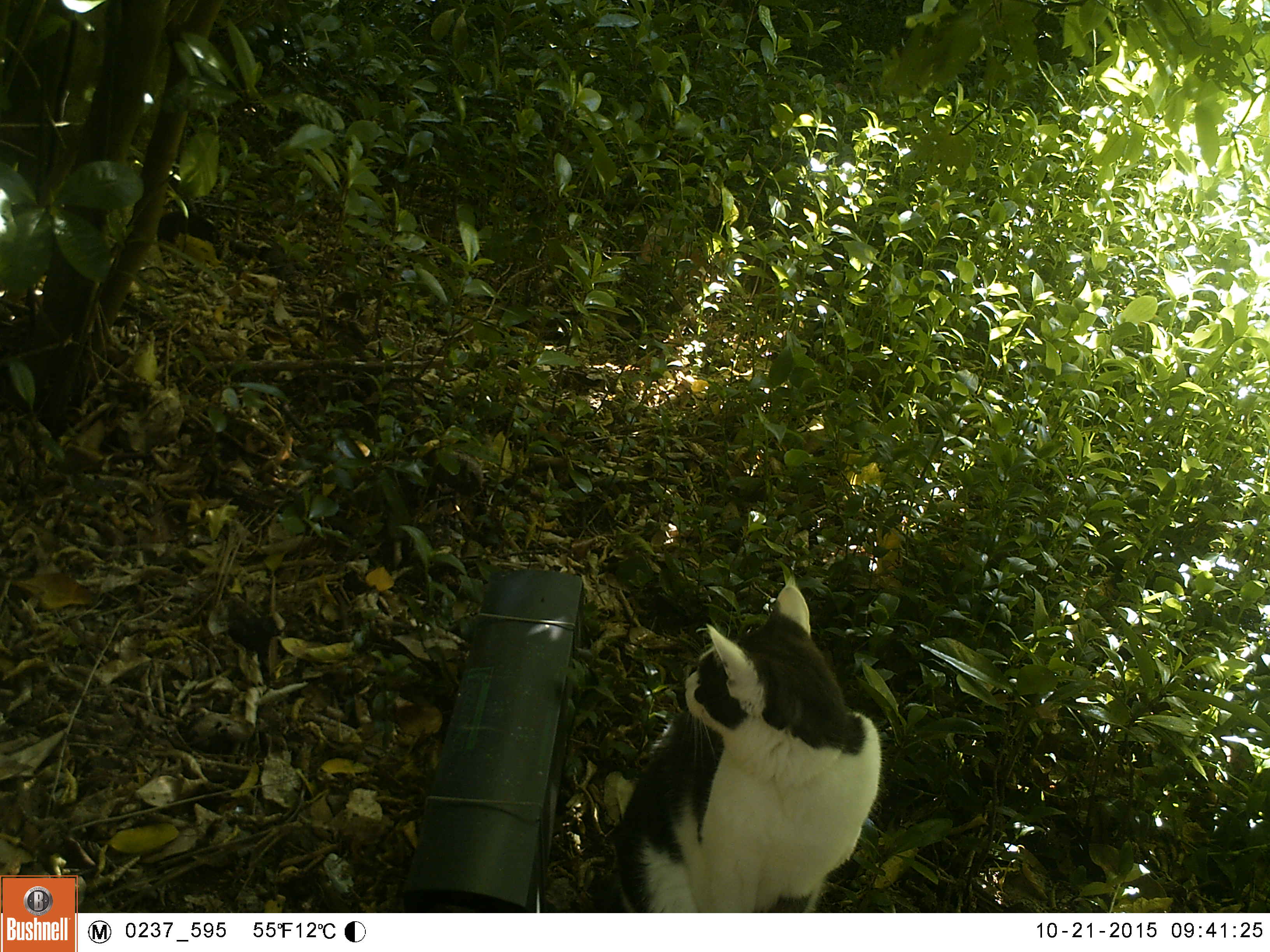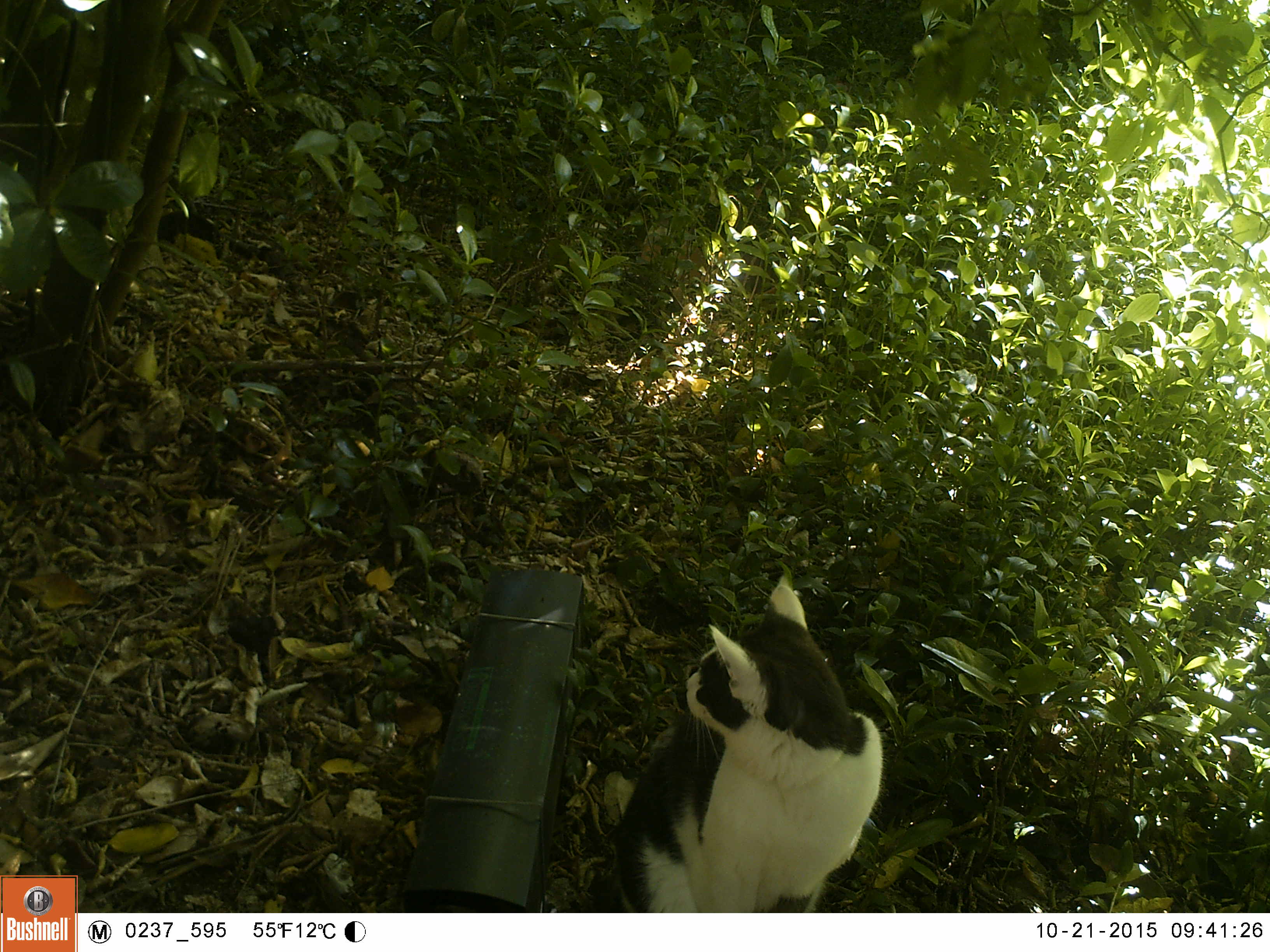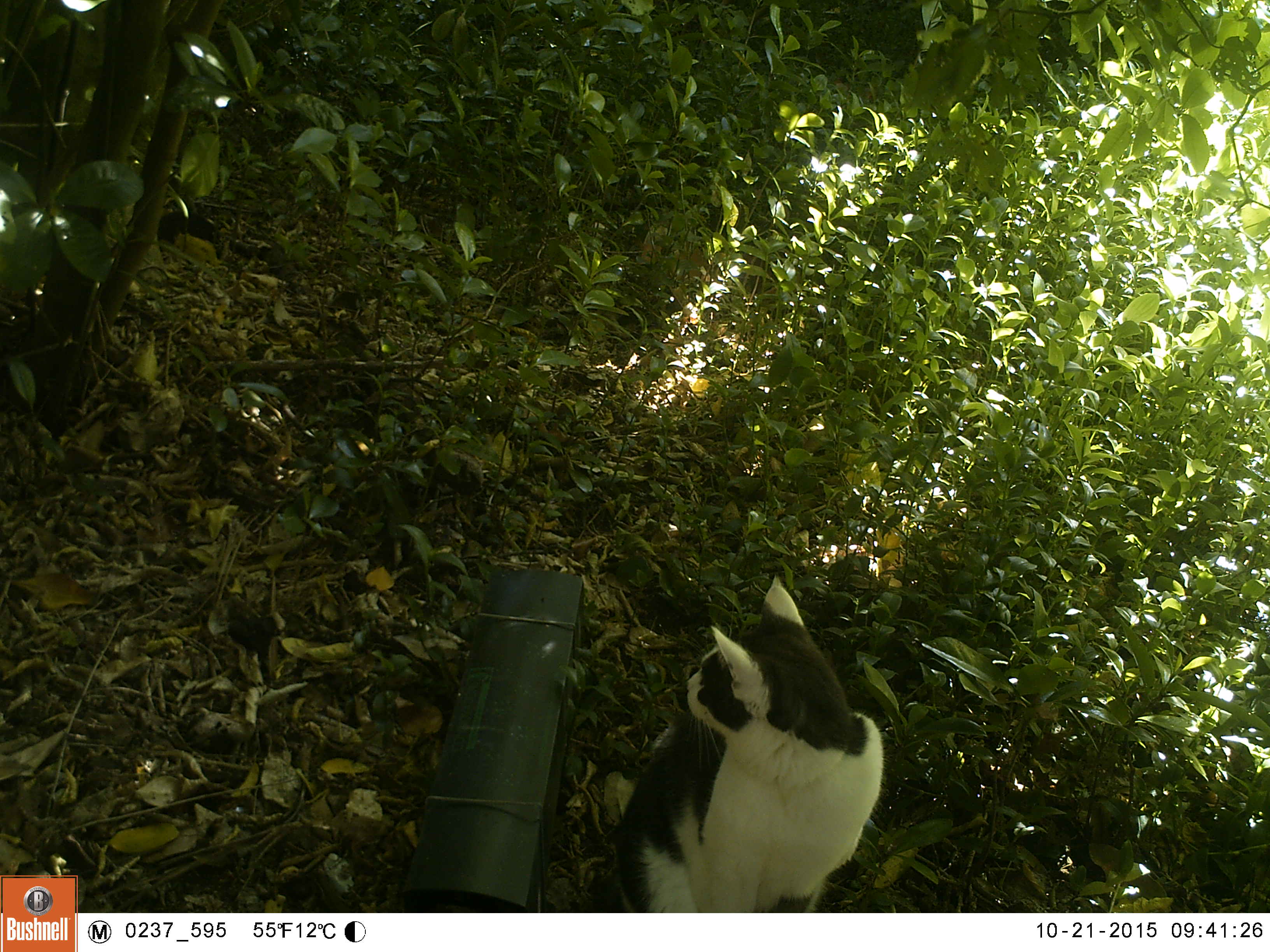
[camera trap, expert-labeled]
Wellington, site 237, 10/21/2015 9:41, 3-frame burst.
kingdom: Animalia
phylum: Chordata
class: Mammalia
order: Carnivora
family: Felidae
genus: Felis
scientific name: Felis catus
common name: cat